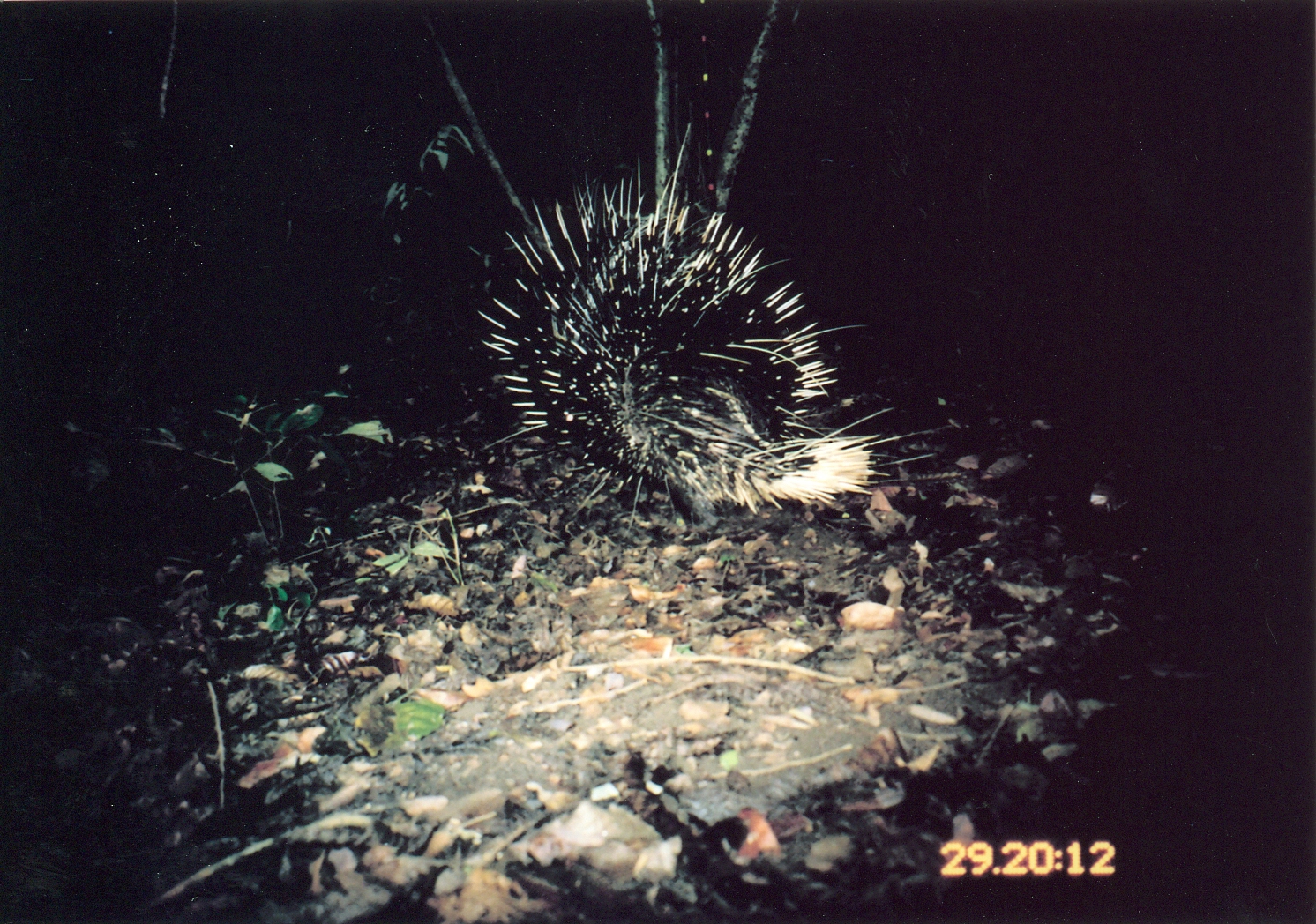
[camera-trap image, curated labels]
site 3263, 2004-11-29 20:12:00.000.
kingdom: Animalia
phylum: Chordata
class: Mammalia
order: Rodentia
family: Hystricidae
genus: Hystrix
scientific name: Hystrix africaeaustralis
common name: cape porcupine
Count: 1.